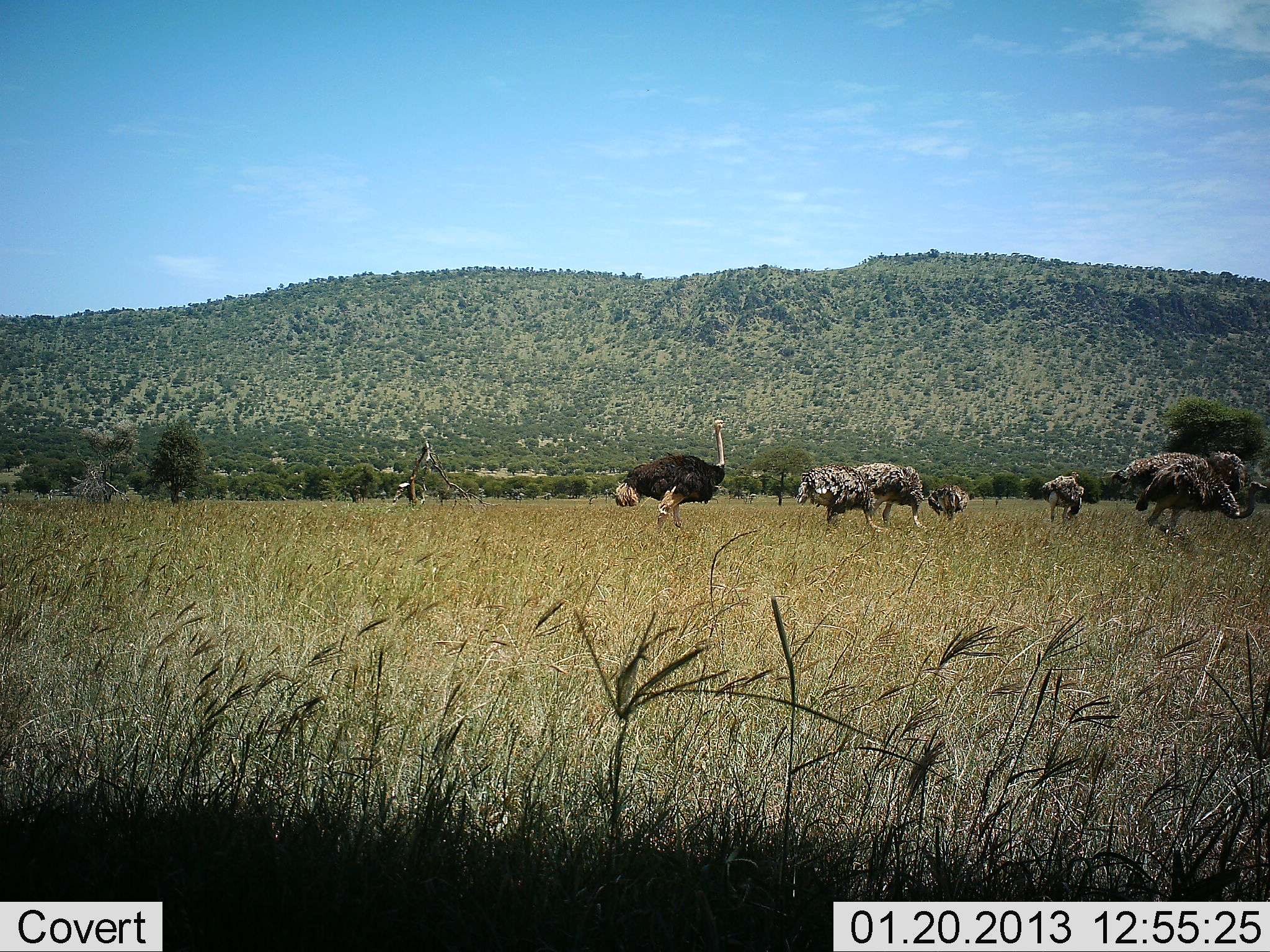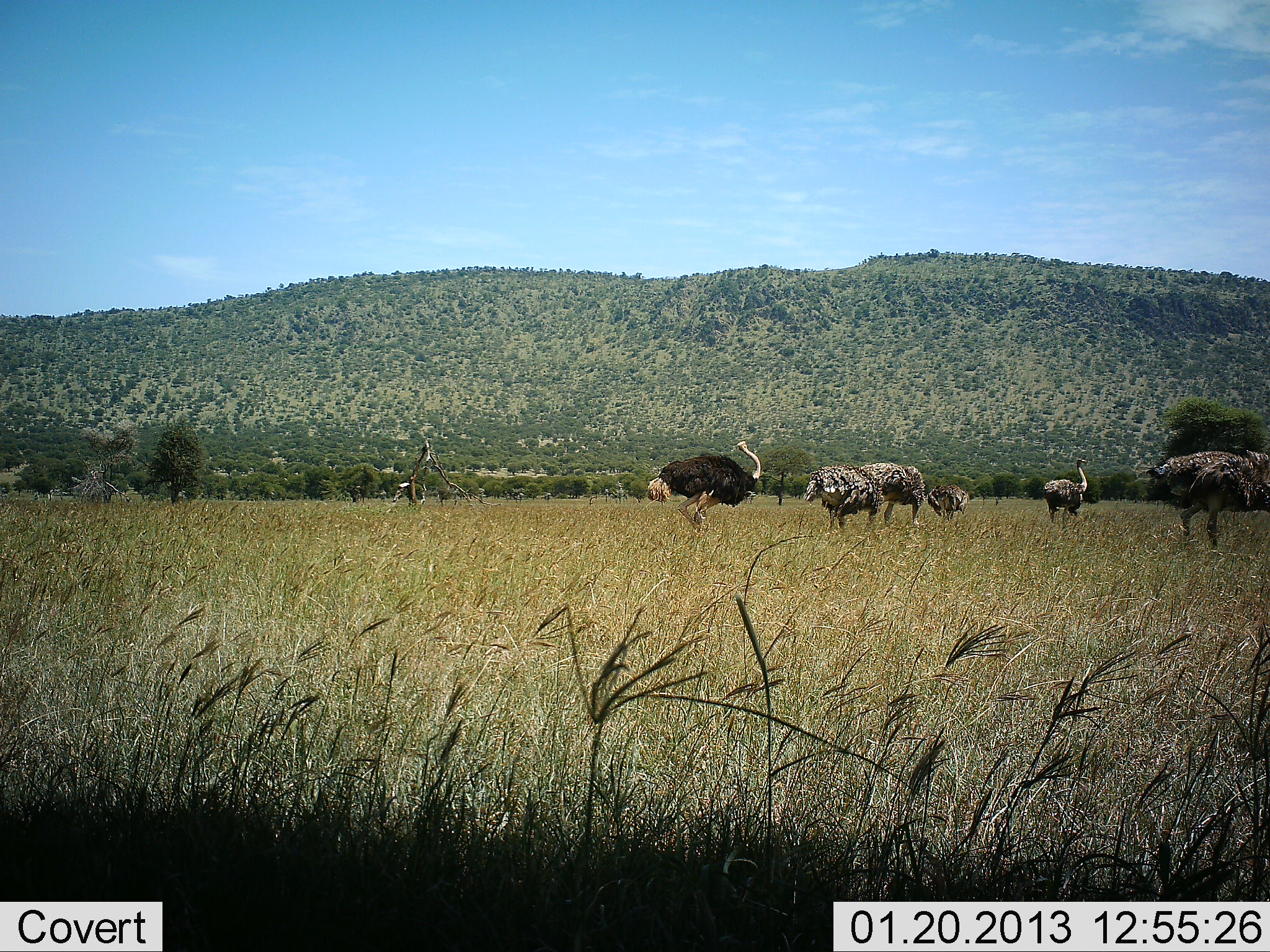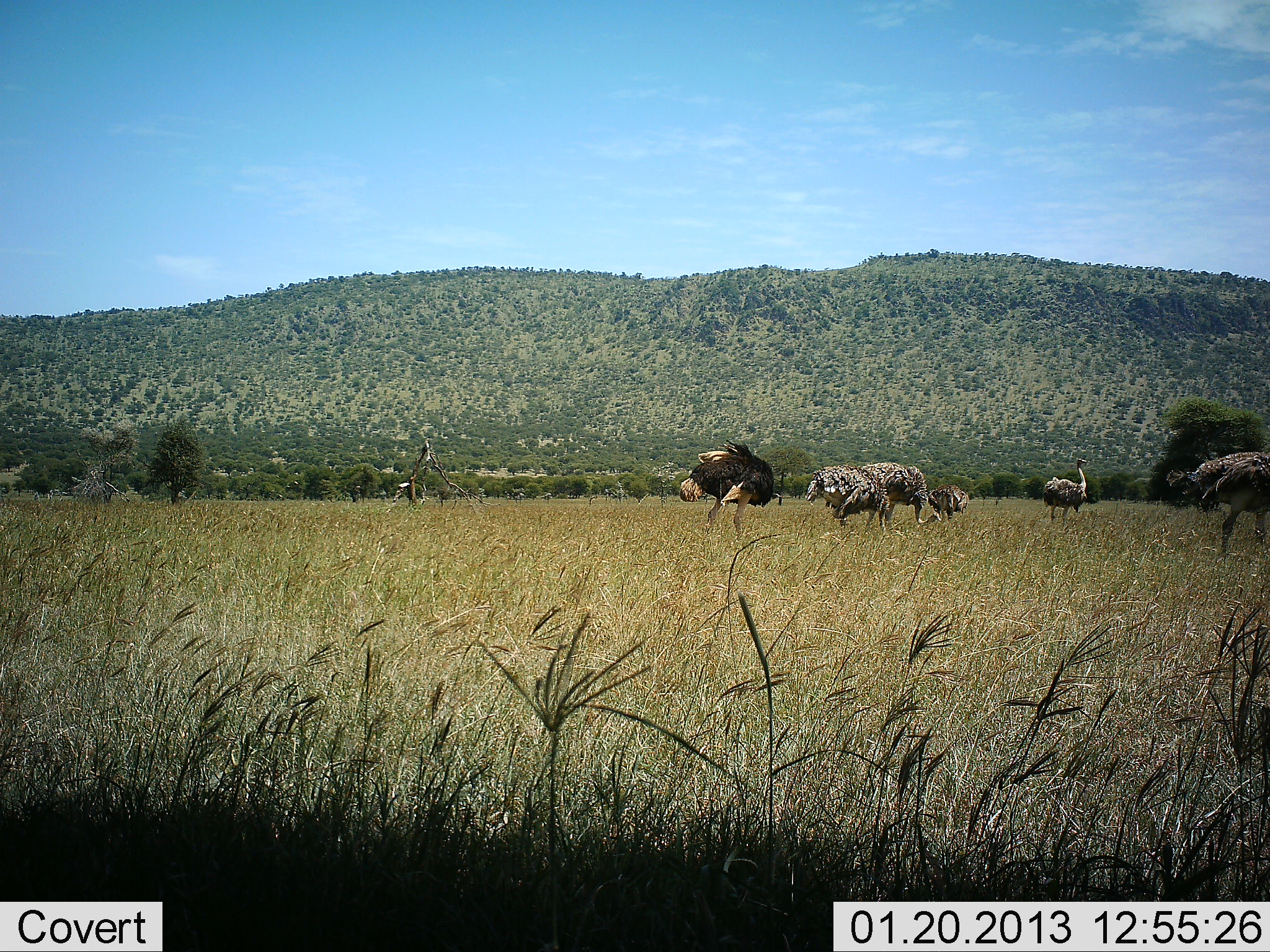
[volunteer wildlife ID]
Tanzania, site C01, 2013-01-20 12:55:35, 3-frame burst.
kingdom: Animalia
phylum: Chordata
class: Aves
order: Struthioniformes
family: Struthionidae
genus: Struthio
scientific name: Struthio camelus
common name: ostrich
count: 6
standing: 51%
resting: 5%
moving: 65%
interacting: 8%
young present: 5%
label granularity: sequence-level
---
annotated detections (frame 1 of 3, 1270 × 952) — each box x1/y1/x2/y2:
animal: 1110/450/1270/552; 615/419/728/542; 794/463/884/536; 857/463/933/537; 1203/450/1250/533; 1040/472/1090/530; 927/484/968/528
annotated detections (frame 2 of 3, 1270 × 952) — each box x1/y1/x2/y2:
animal: 1144/451/1270/552; 648/439/761/543; 803/462/893/535; 853/463/928/534; 1042/456/1089/534; 928/483/969/527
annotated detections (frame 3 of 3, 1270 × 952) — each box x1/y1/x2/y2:
animal: 1166/452/1270/553; 680/441/781/544; 803/462/893/535; 853/463/928/534; 1042/456/1089/534; 928/483/969/527